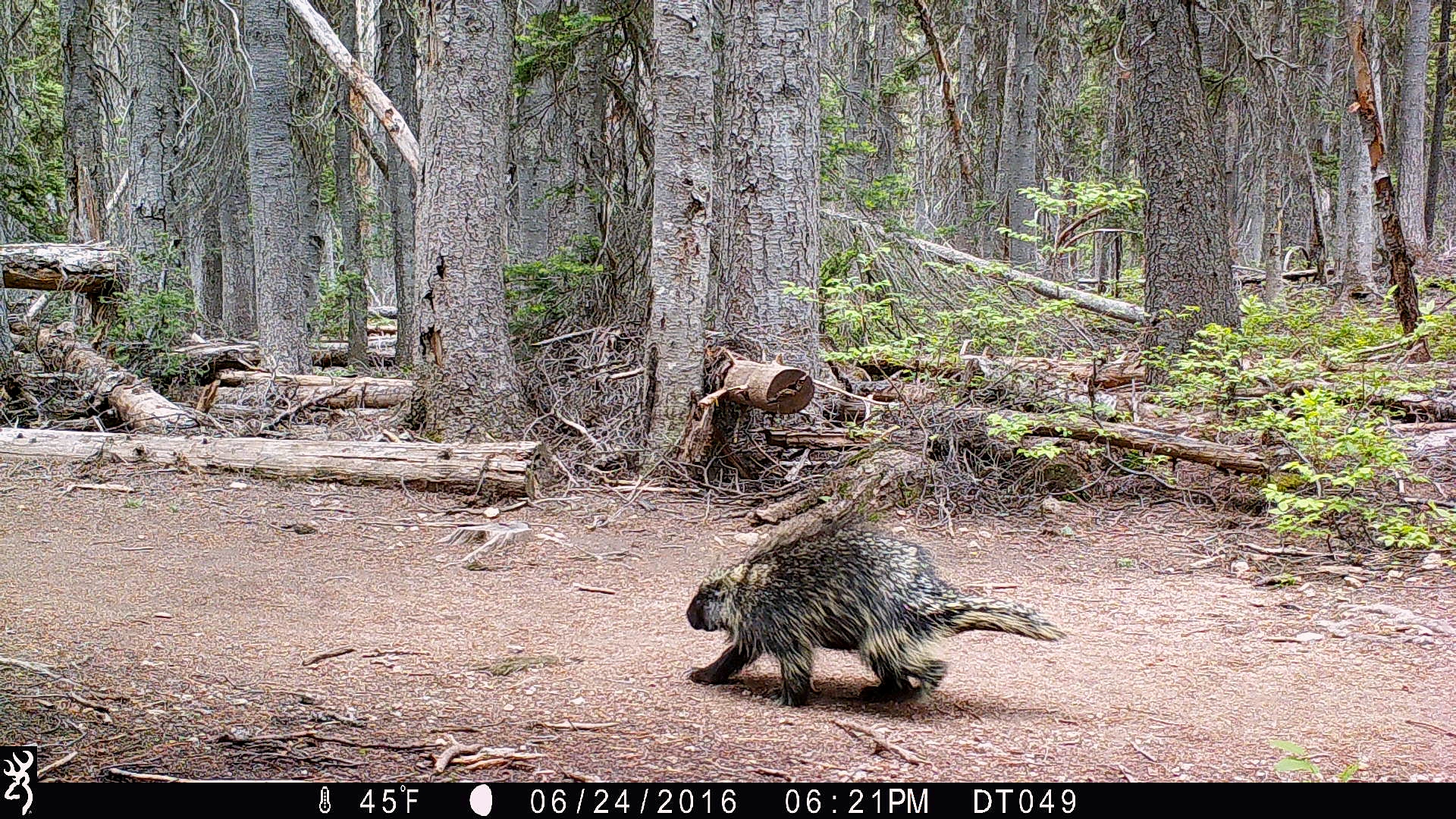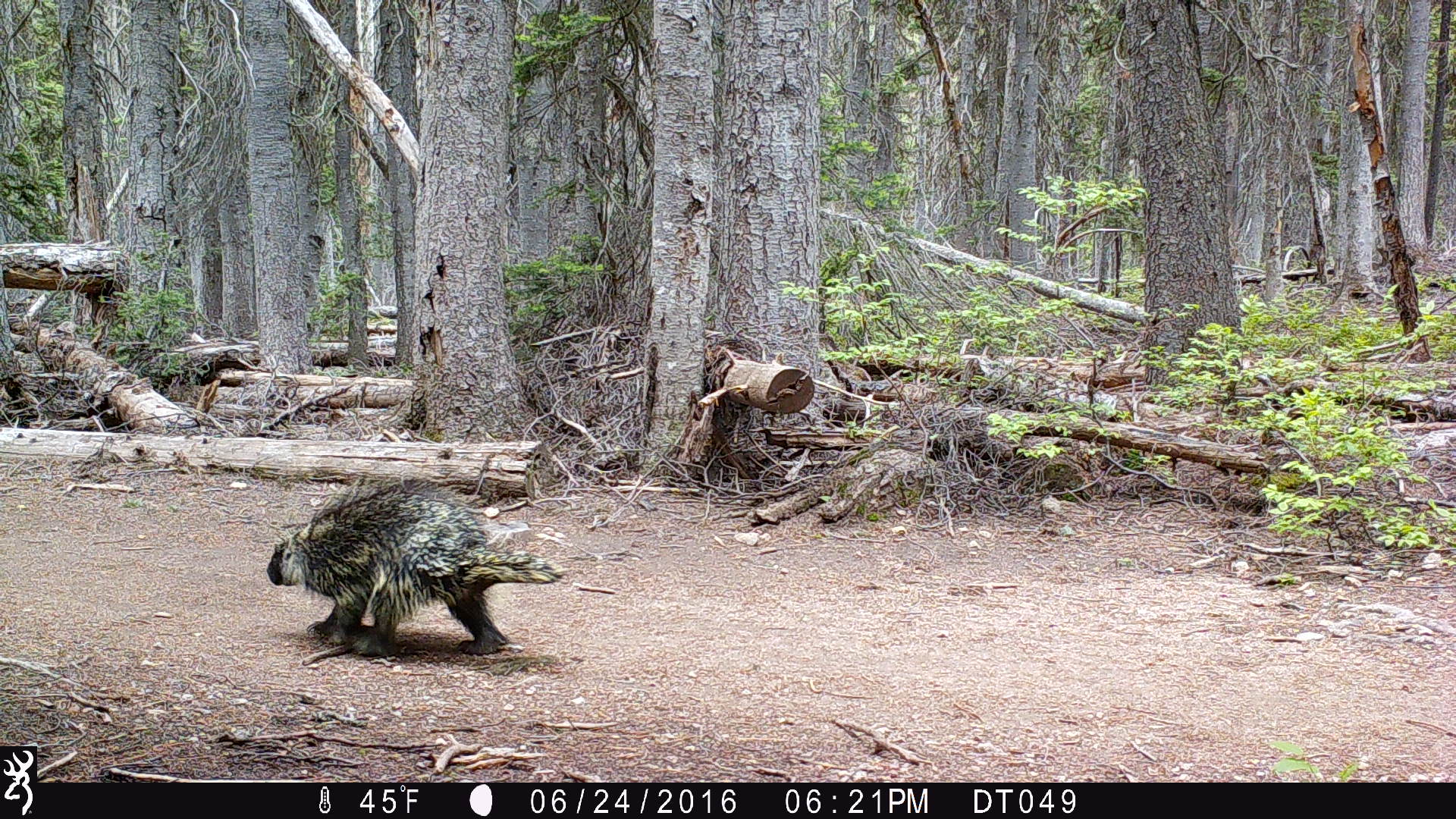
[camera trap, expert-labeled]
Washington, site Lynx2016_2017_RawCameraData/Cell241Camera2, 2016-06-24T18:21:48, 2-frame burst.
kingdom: Animalia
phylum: Chordata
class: Mammalia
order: Rodentia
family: Erethizontidae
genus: Erethizon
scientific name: Erethizon dorsatum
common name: north american porcupine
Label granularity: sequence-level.